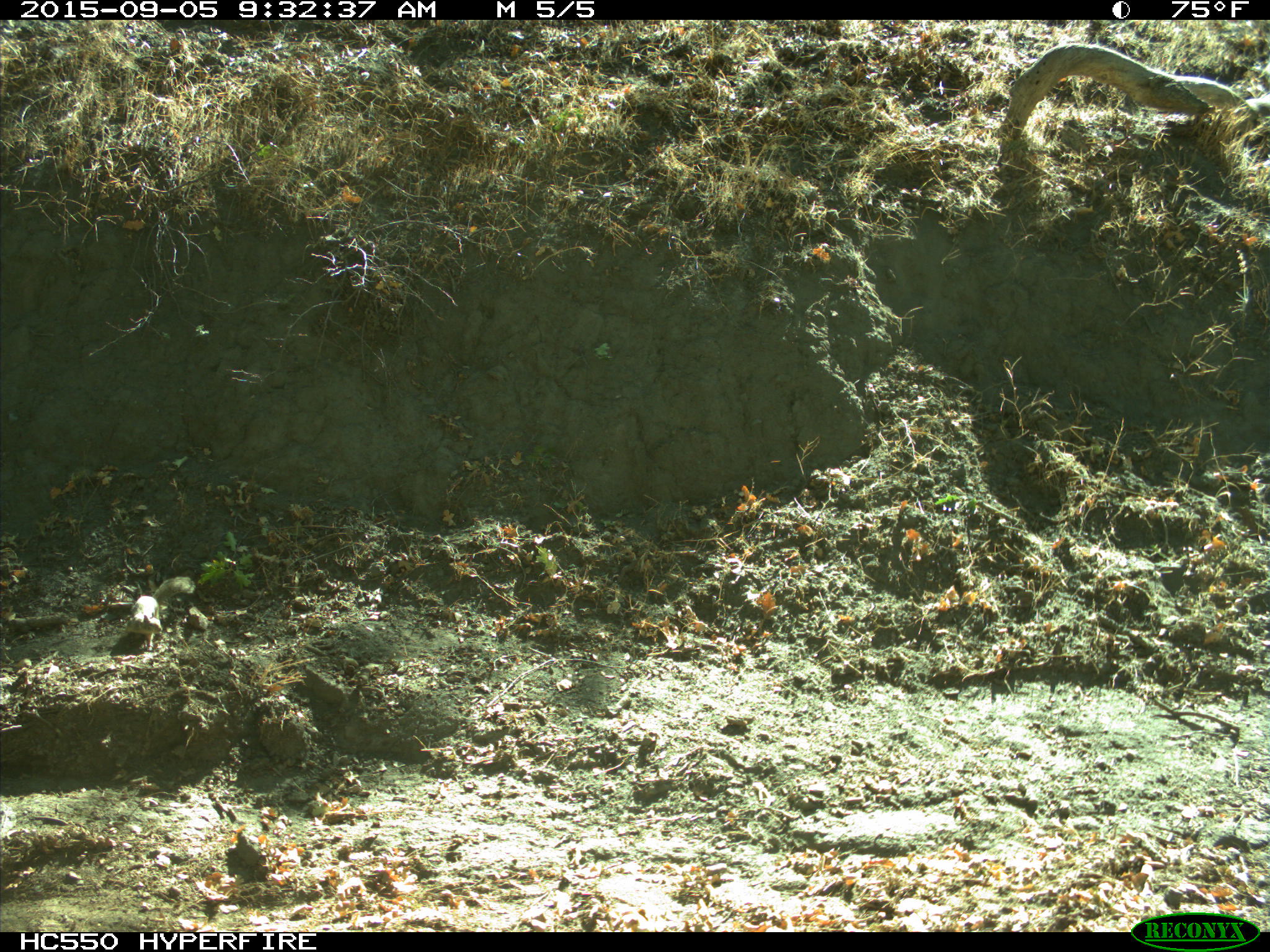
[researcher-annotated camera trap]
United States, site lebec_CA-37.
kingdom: Animalia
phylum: Chordata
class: Mammalia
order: Rodentia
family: Sciuridae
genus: Otospermophilus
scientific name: Otospermophilus beecheyi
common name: california ground squirrel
Otospermophilus beecheyi (california ground squirrel).